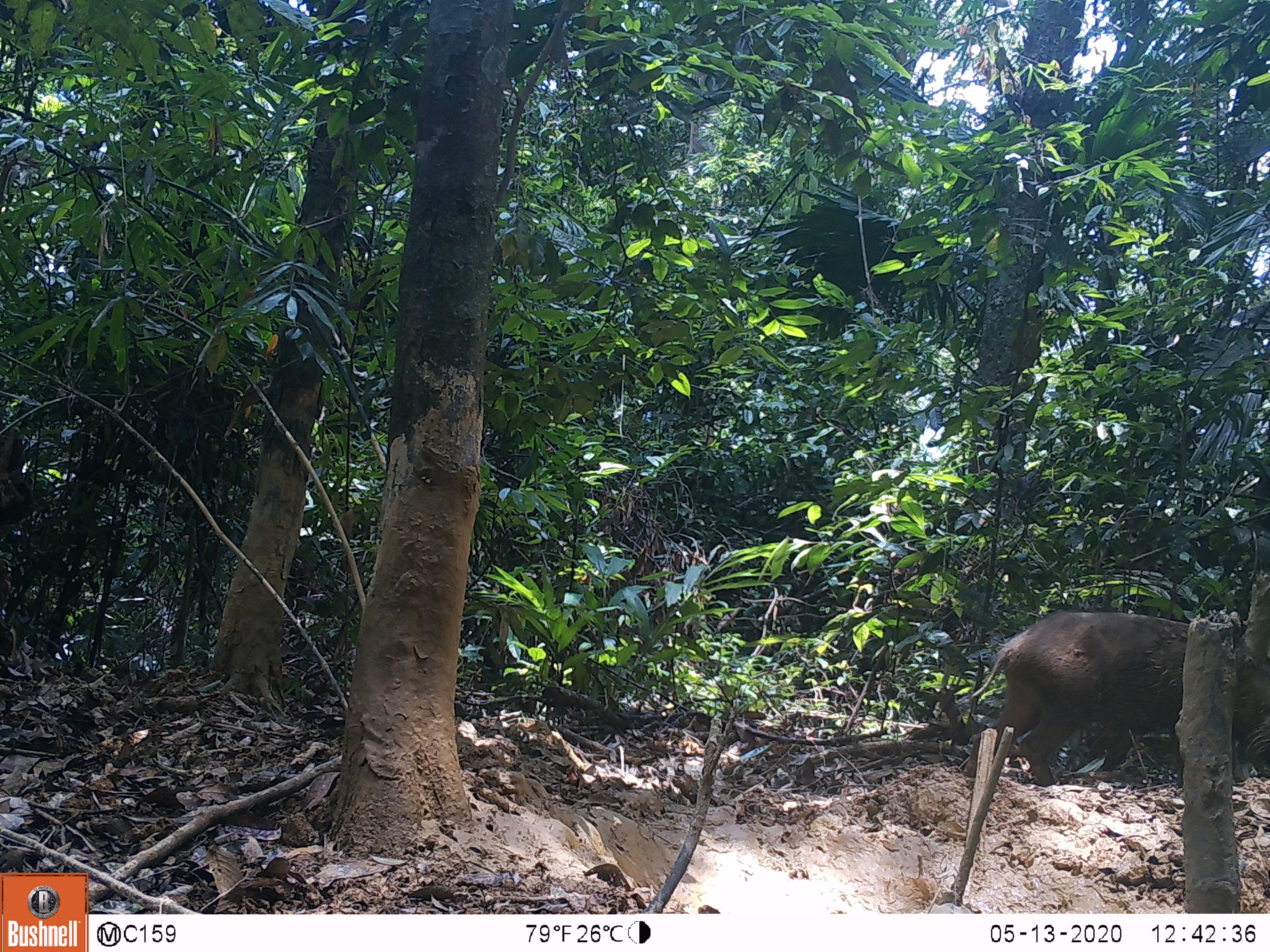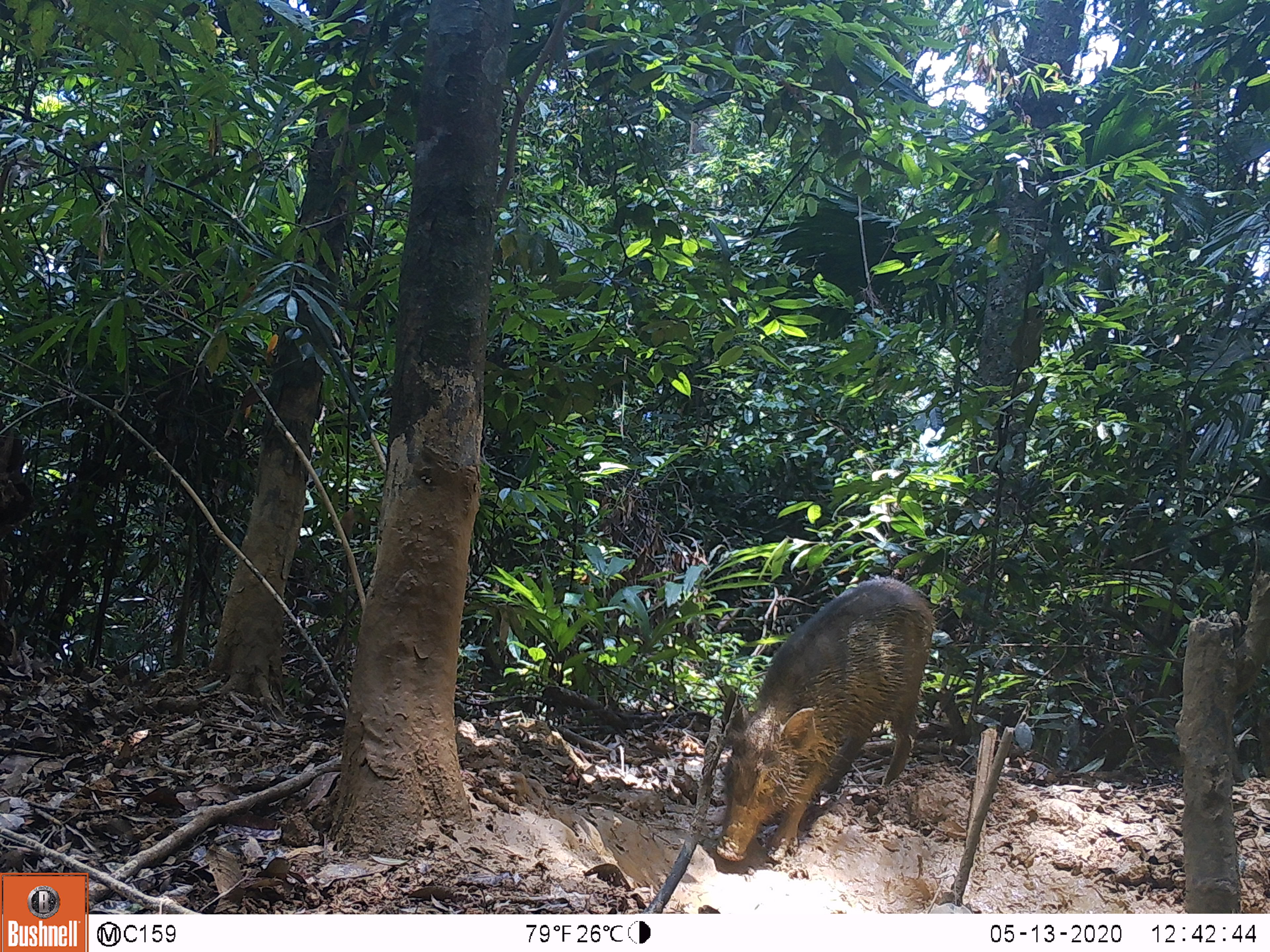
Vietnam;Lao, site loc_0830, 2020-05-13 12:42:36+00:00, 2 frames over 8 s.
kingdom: Animalia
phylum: Chordata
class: Mammalia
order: Artiodactyla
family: Suidae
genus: Sus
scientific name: Sus scrofa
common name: eurasian wild pig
Eurasian wild pig (Sus scrofa). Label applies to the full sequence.